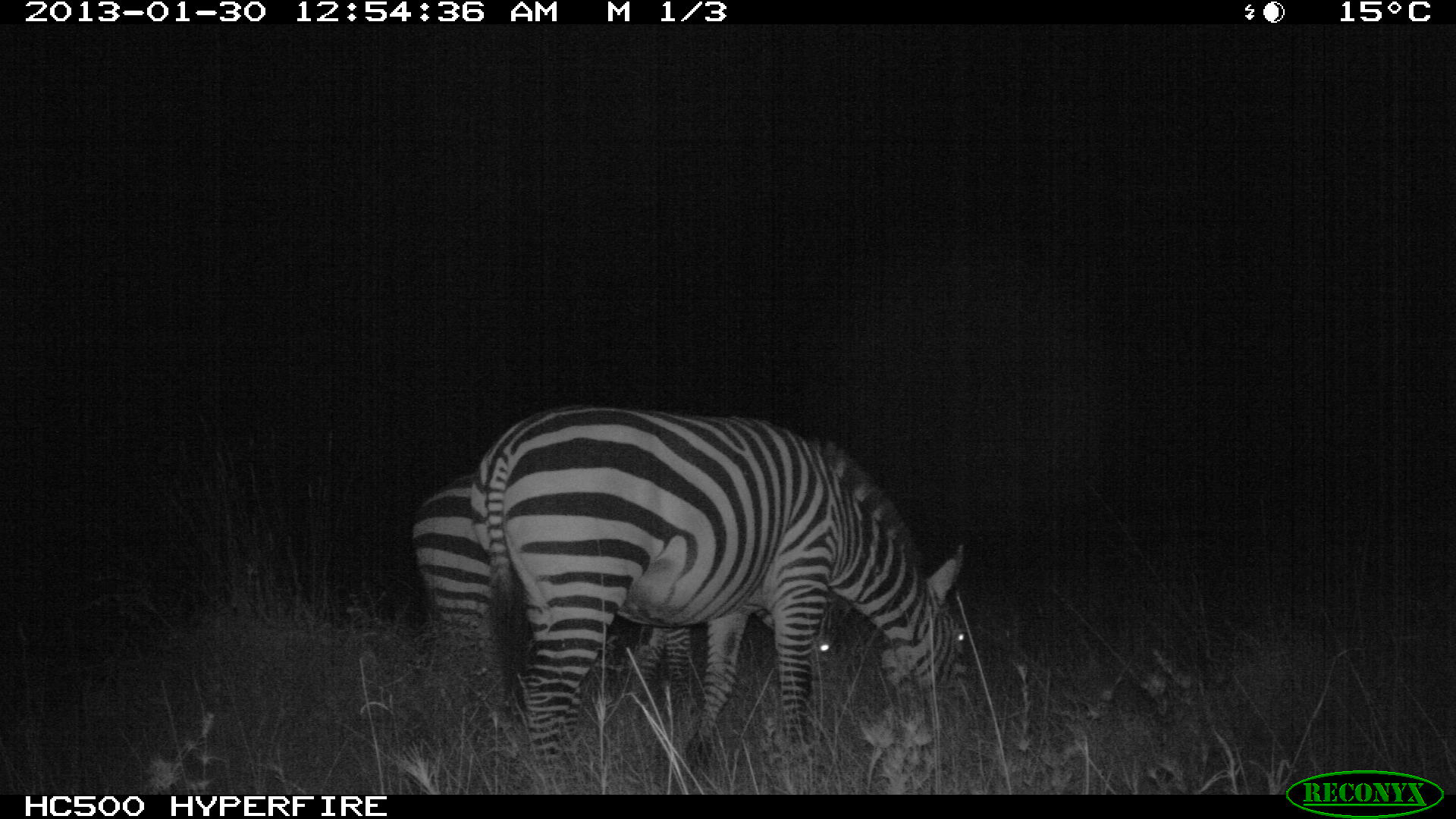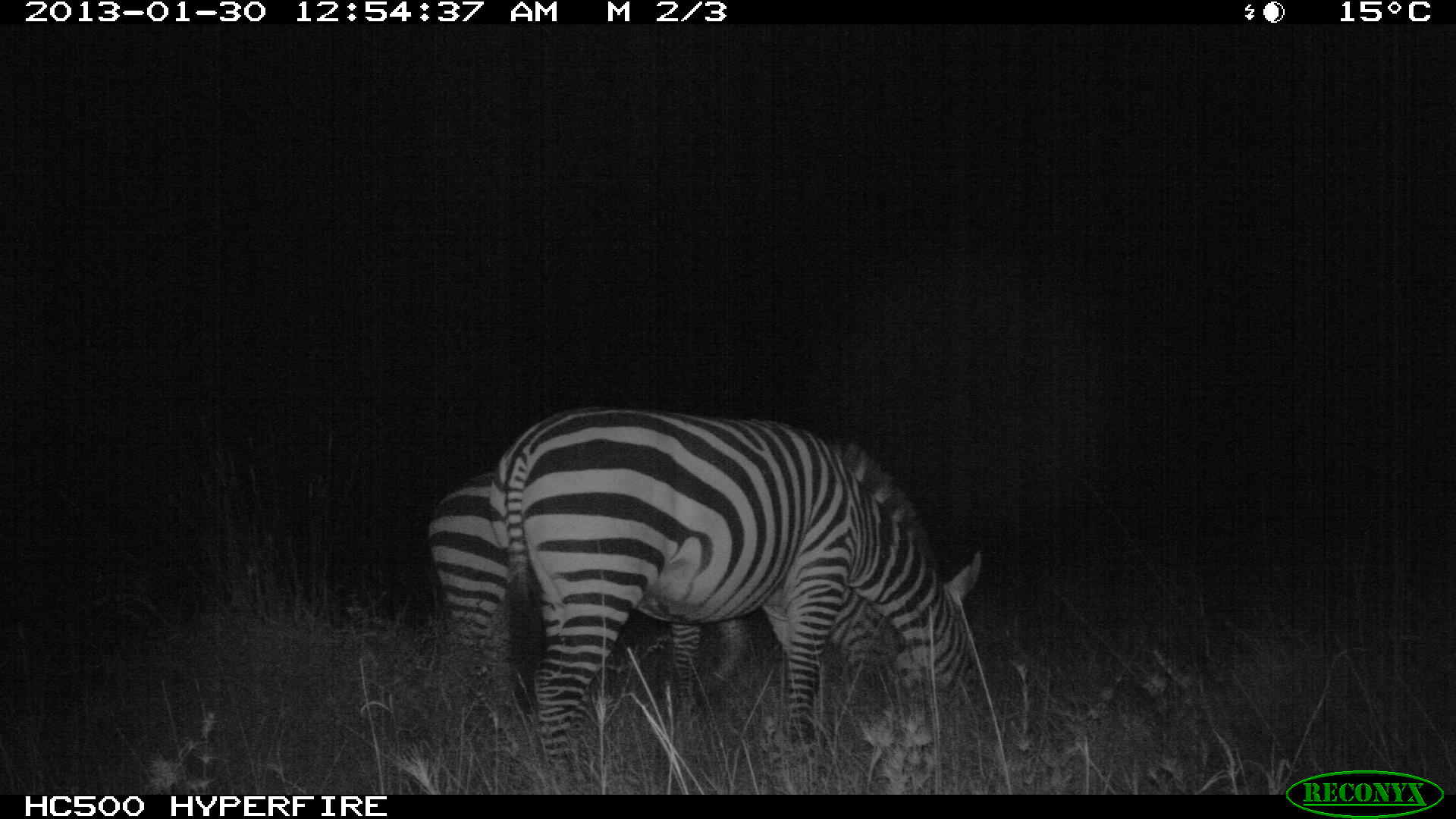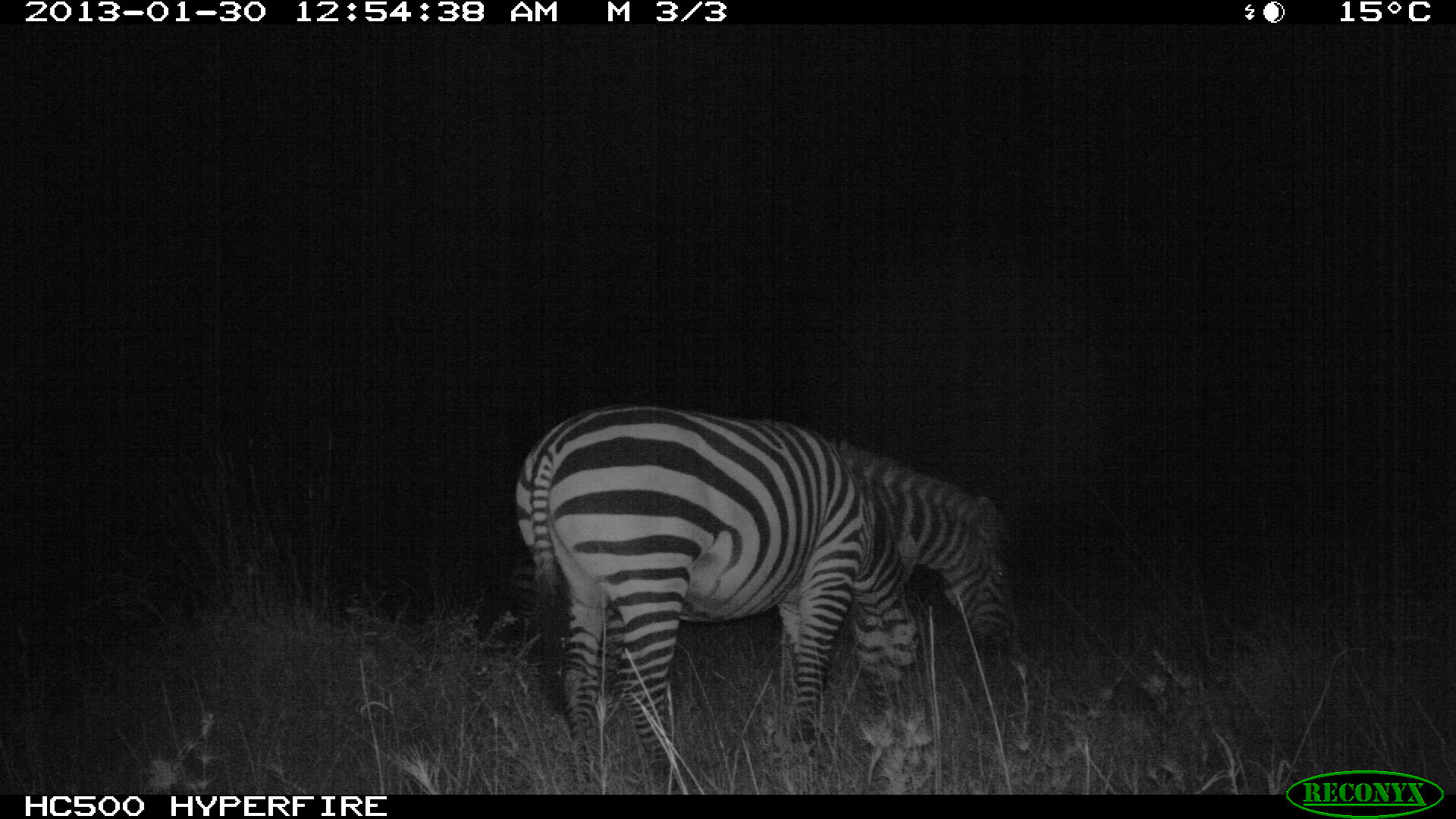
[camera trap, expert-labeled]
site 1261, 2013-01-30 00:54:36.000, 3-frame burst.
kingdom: Animalia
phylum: Chordata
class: Mammalia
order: Perissodactyla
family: Equidae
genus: Equus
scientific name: Equus quagga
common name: plains zebra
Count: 2.